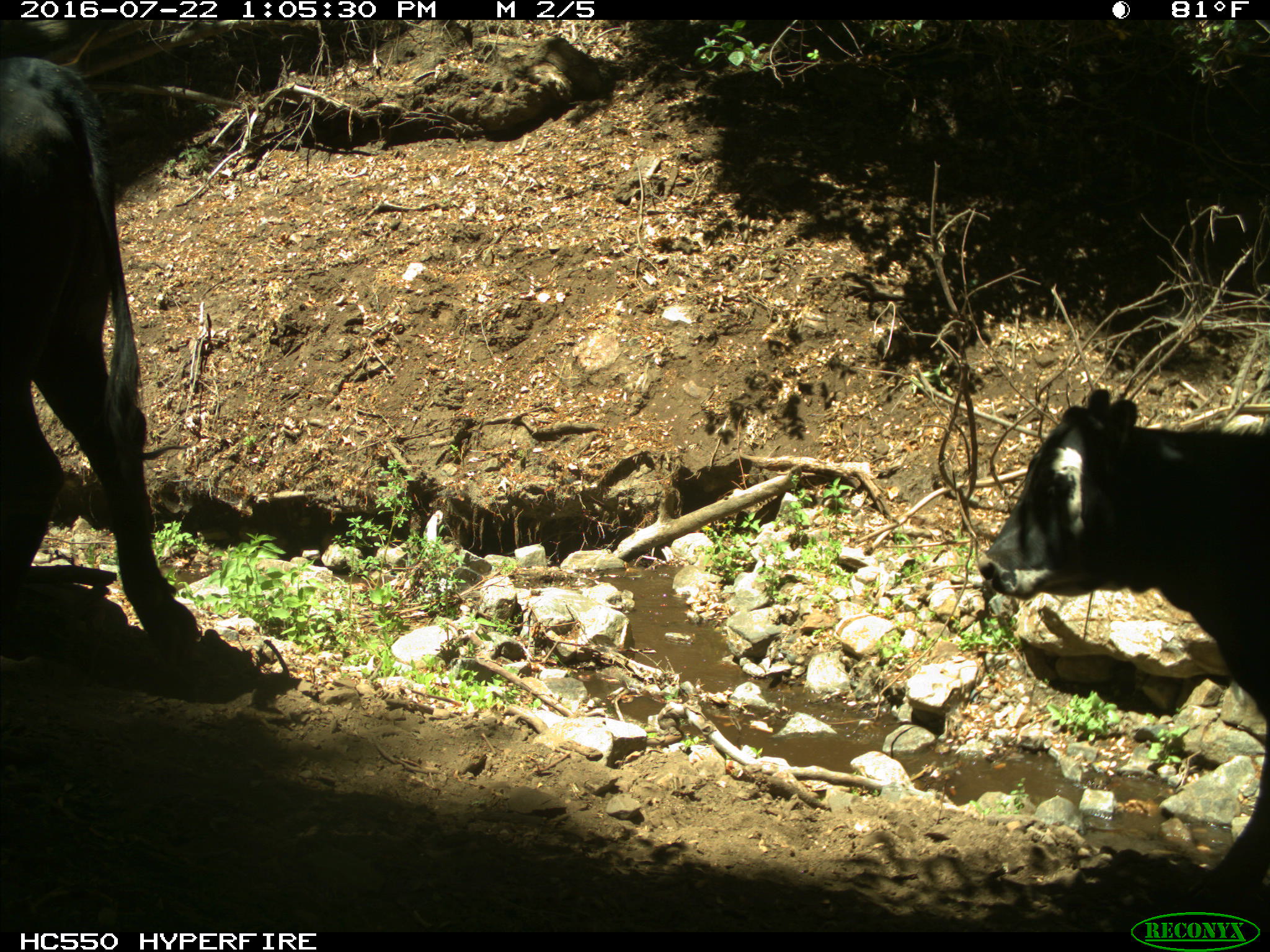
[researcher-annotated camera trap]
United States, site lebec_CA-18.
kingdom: Animalia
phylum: Chordata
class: Mammalia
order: Artiodactyla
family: Bovidae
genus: Bos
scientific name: Bos taurus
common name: domestic cow